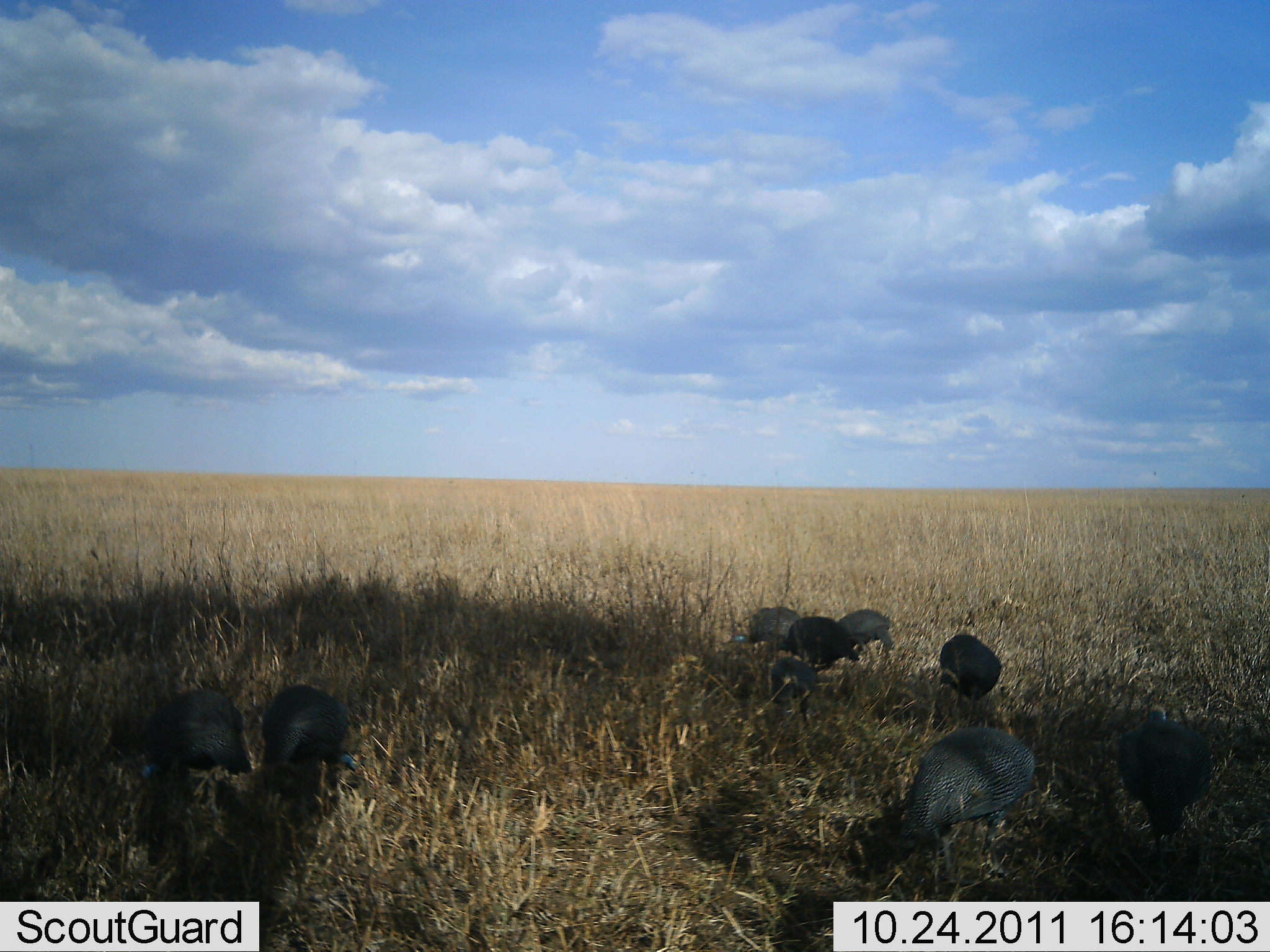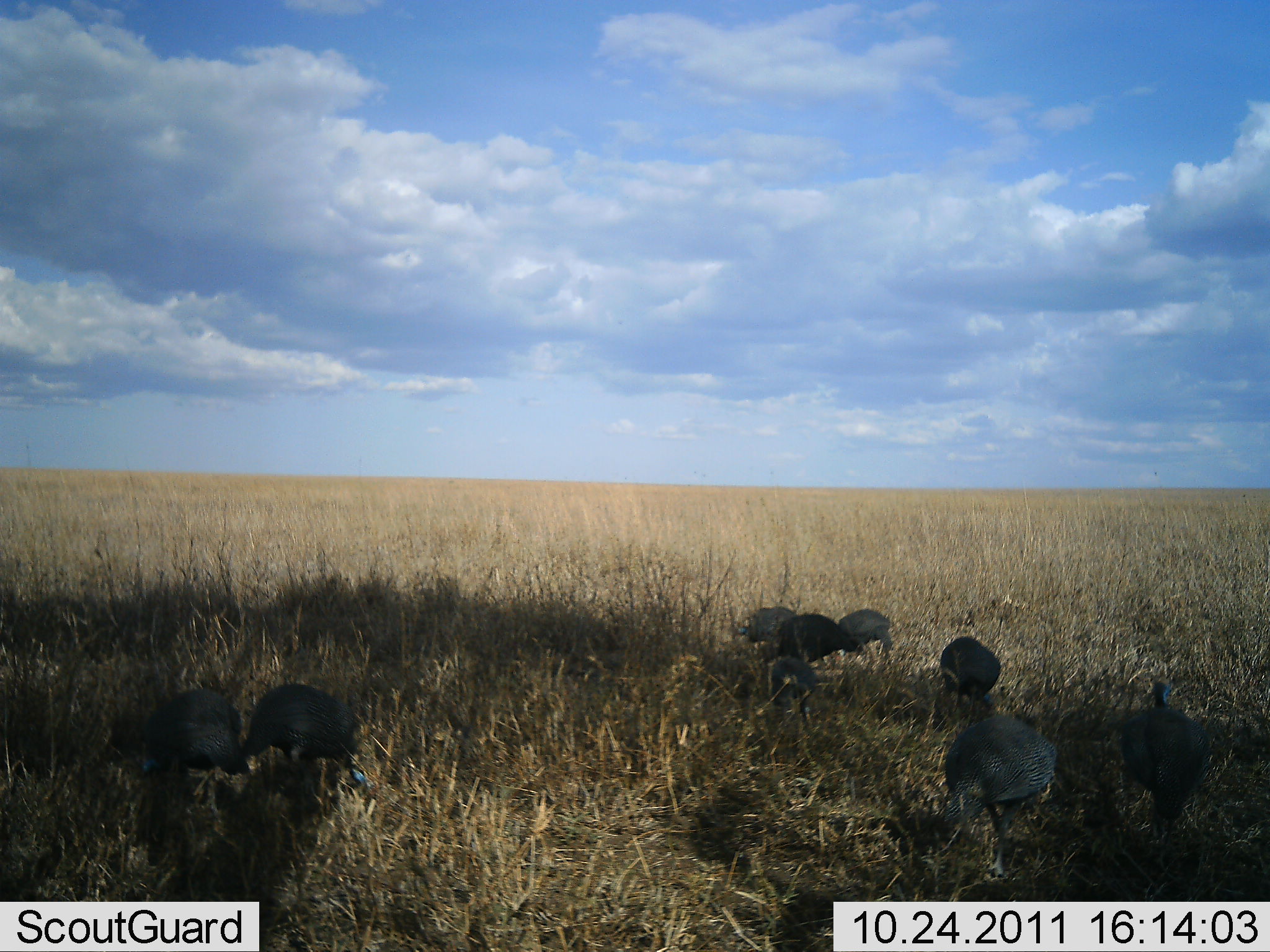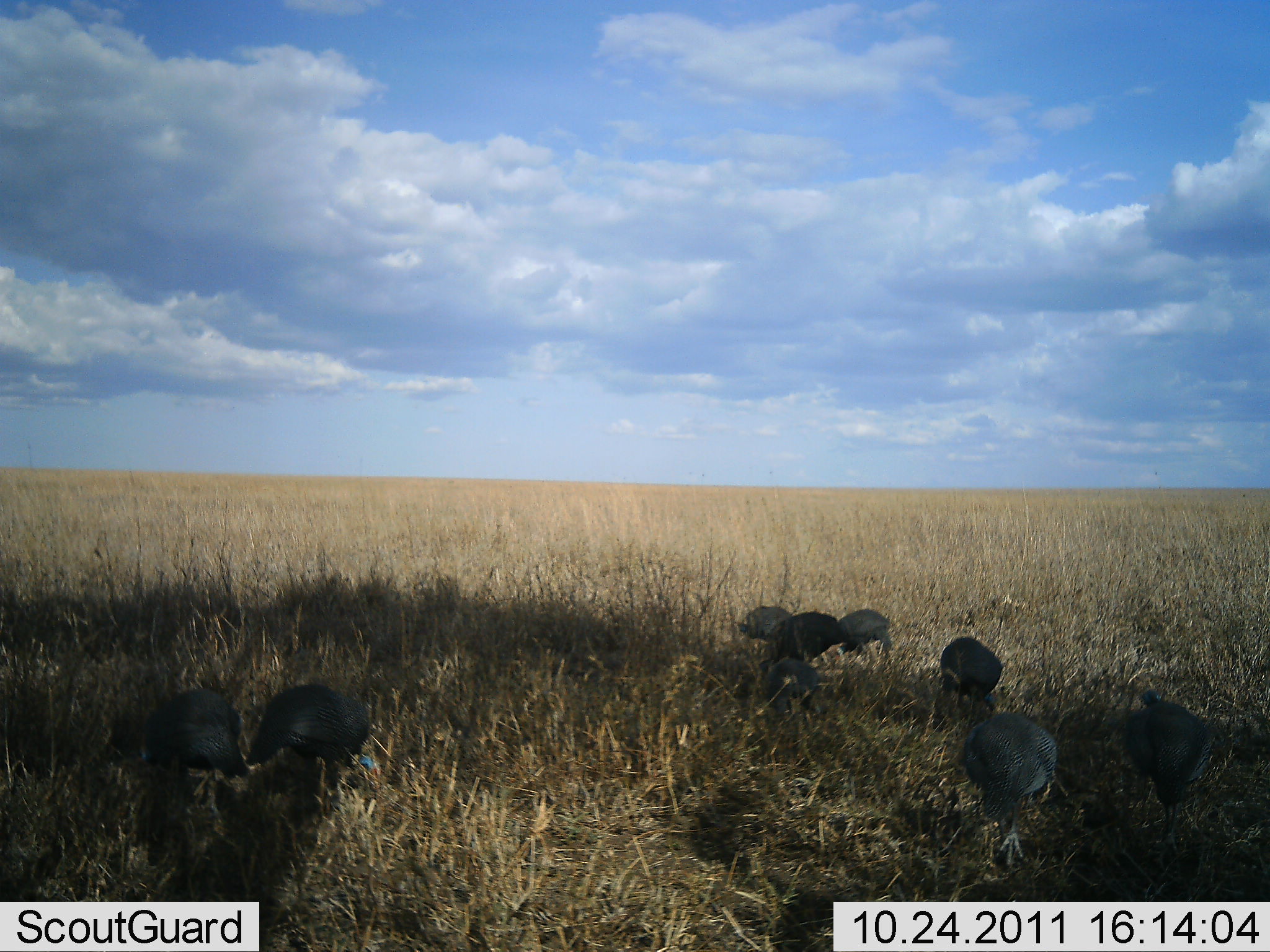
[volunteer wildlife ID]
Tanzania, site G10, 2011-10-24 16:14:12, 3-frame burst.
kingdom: Animalia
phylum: Chordata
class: Aves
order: Galliformes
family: Numididae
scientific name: Numididae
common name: guinea fowl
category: guineafowl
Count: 9.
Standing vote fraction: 9%.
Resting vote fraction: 0%.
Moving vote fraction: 0%.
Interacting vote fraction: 0%.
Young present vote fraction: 9%.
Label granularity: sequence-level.